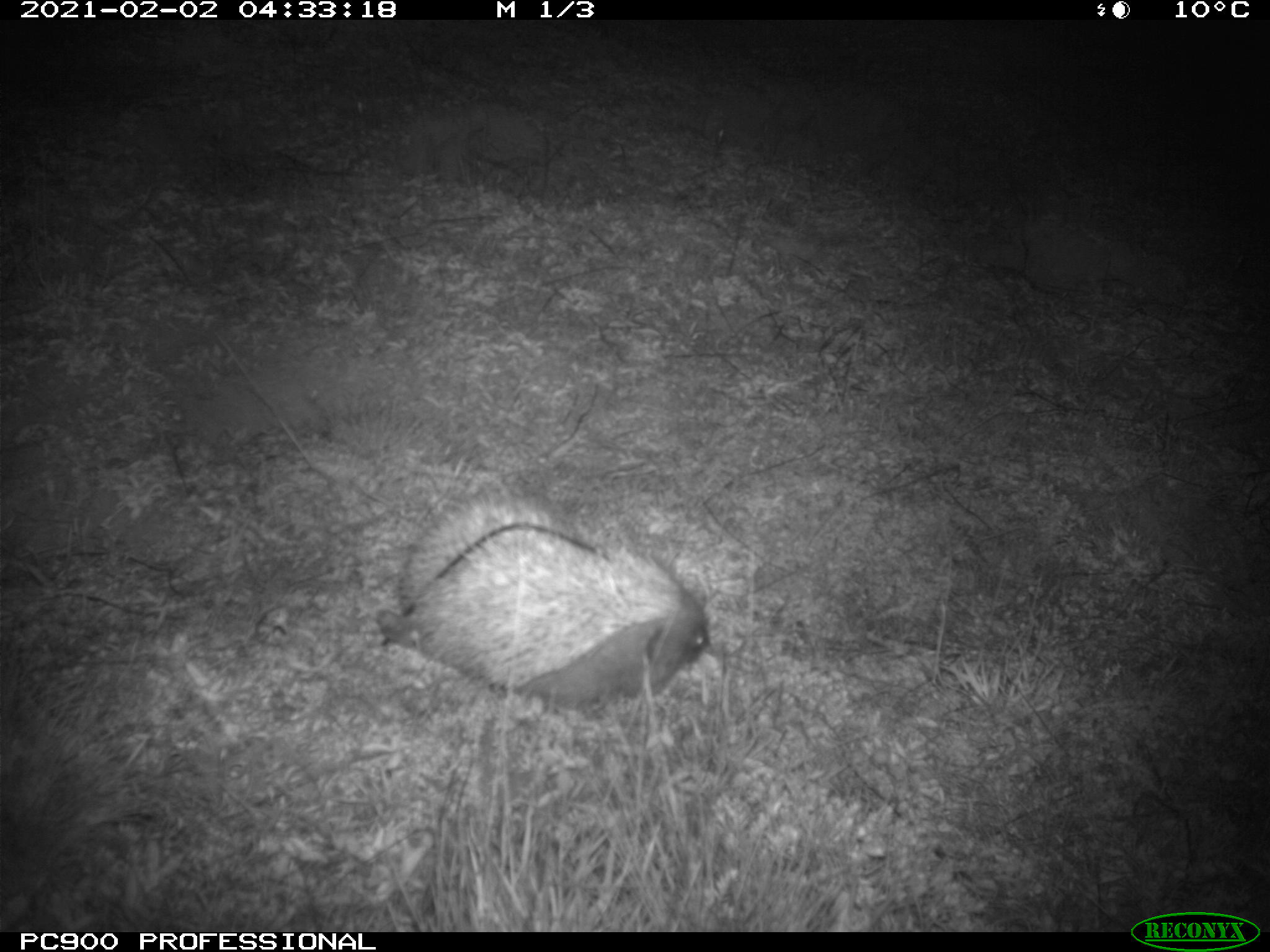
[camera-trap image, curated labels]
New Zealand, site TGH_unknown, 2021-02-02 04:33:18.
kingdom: Animalia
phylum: Chordata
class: Mammalia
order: Eulipotyphla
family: Erinaceidae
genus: Erinaceus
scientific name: Erinaceus europaeus europaeus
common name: european hedgehog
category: hedgehog